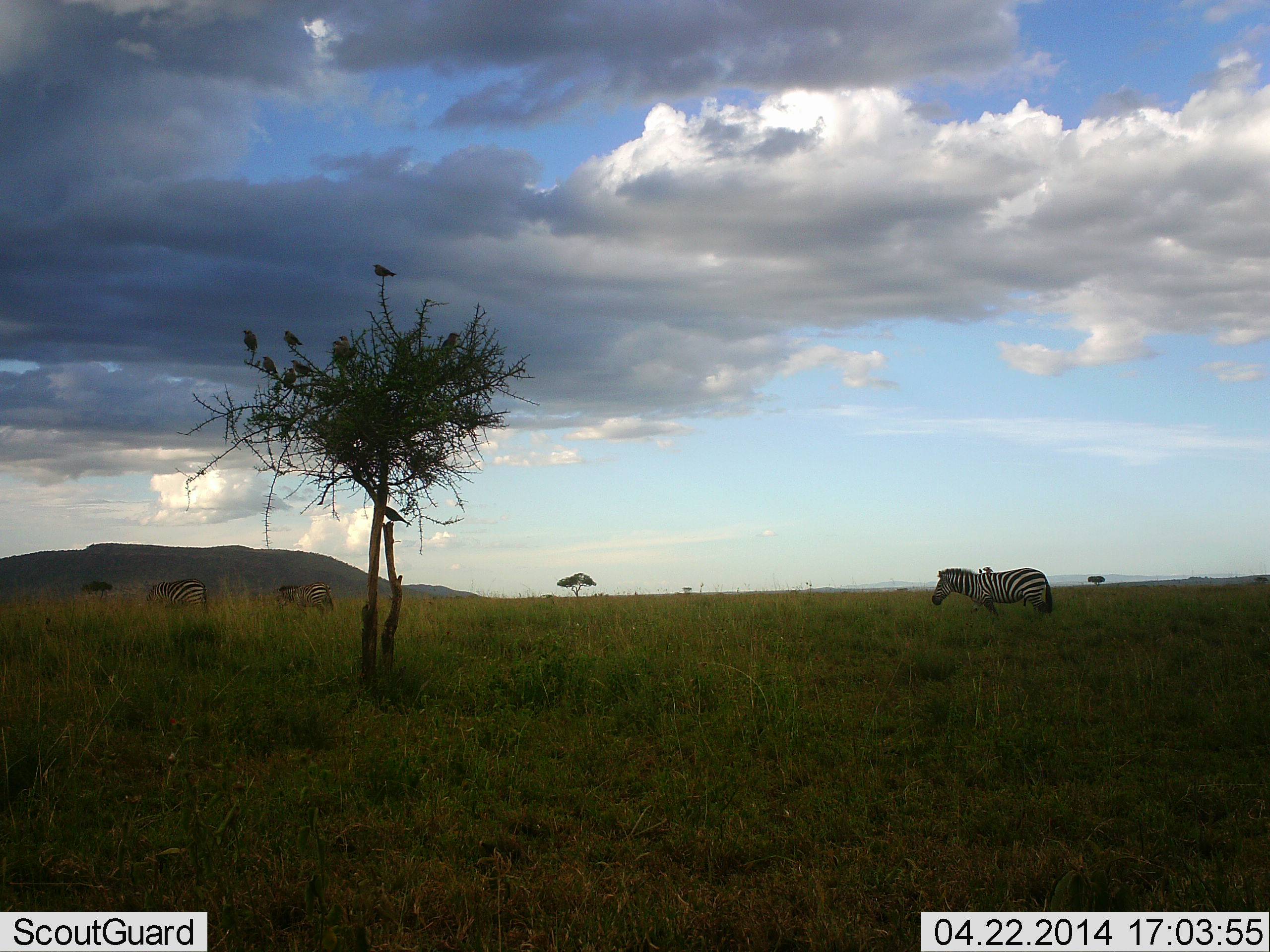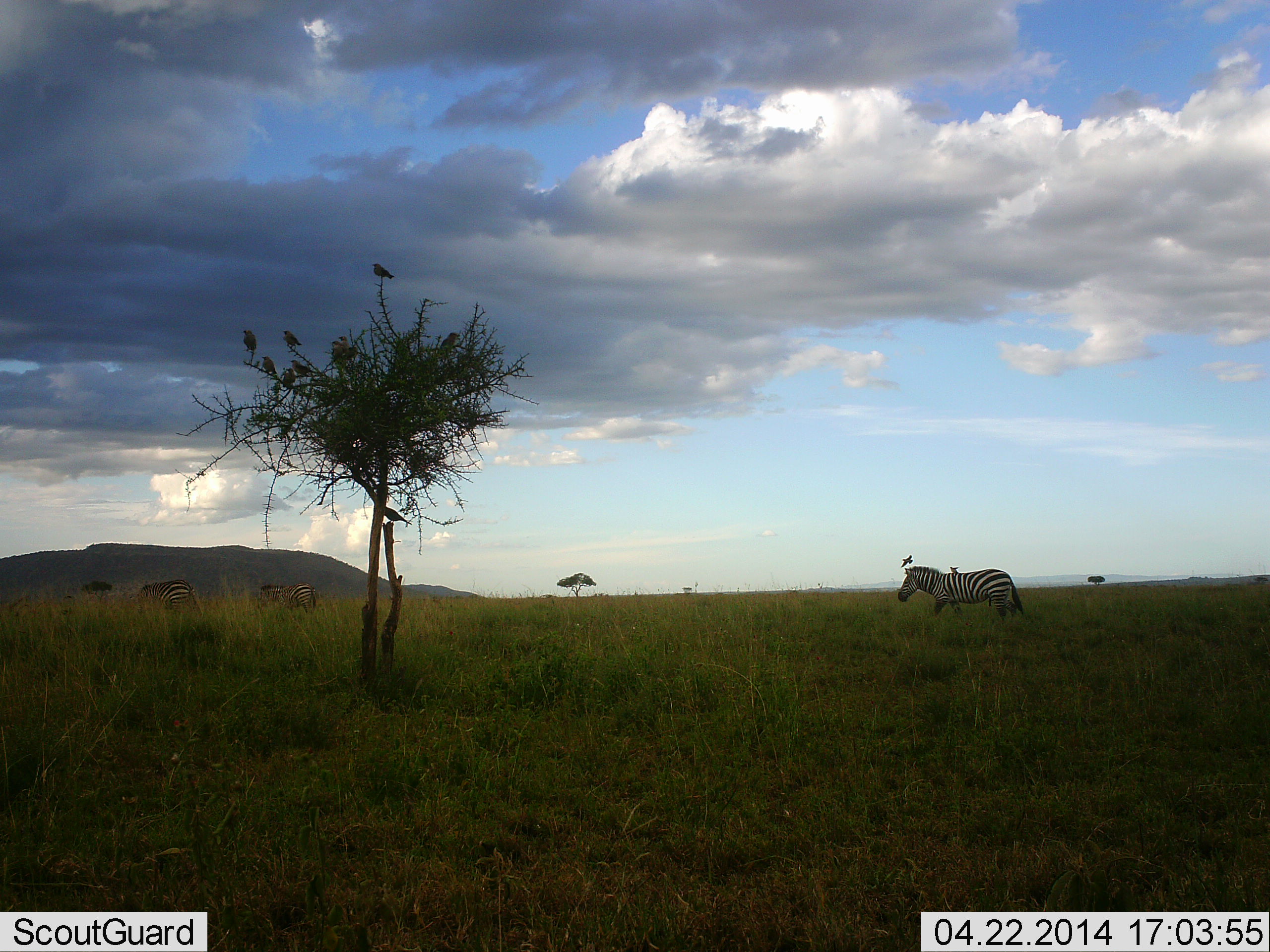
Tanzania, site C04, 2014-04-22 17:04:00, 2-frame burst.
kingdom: Animalia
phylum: Chordata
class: Mammalia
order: Perissodactyla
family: Equidae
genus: Equus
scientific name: Equus quagga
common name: plains zebra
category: zebra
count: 3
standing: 7%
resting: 0%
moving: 96%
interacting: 2%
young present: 0%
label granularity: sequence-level